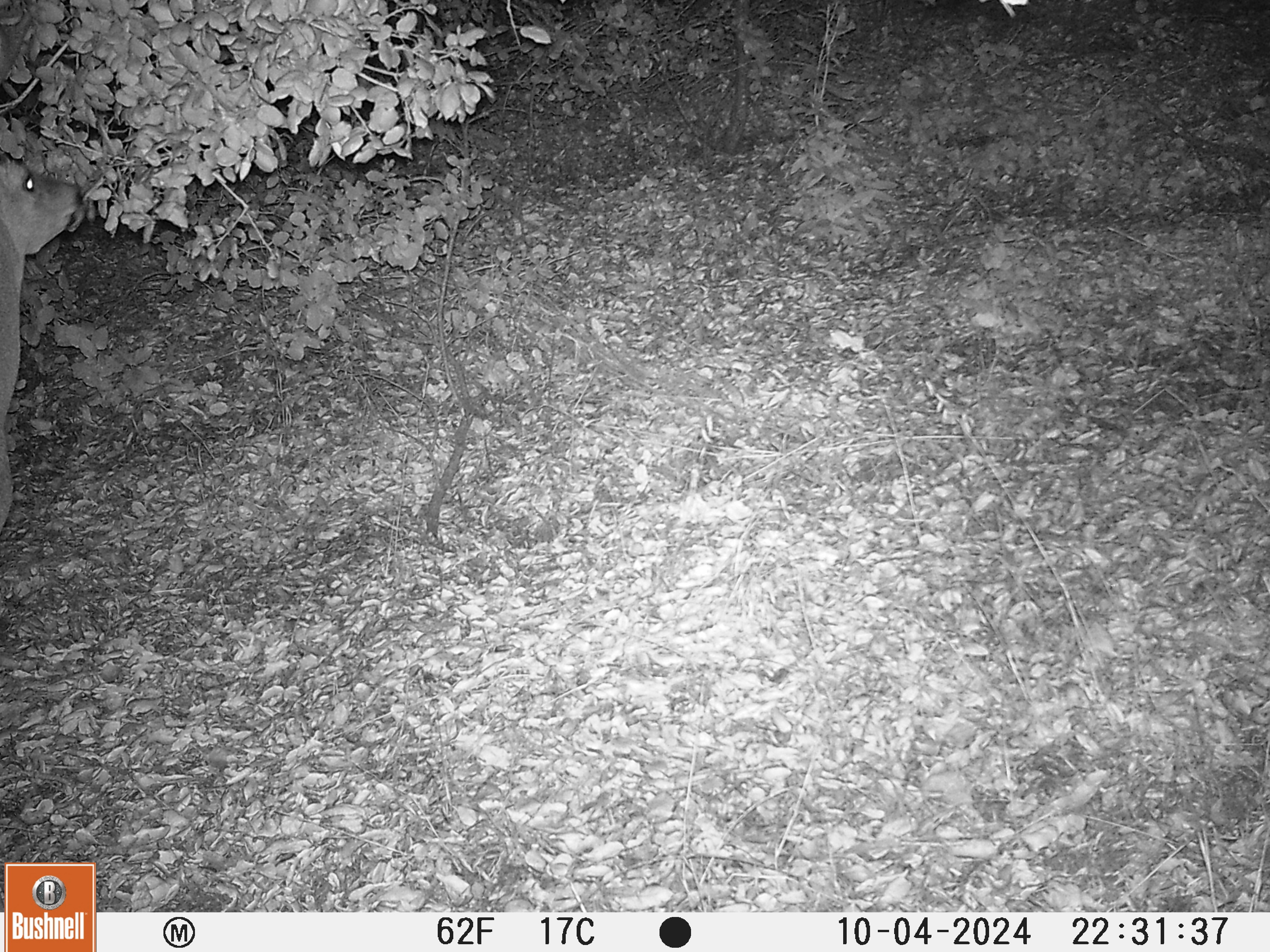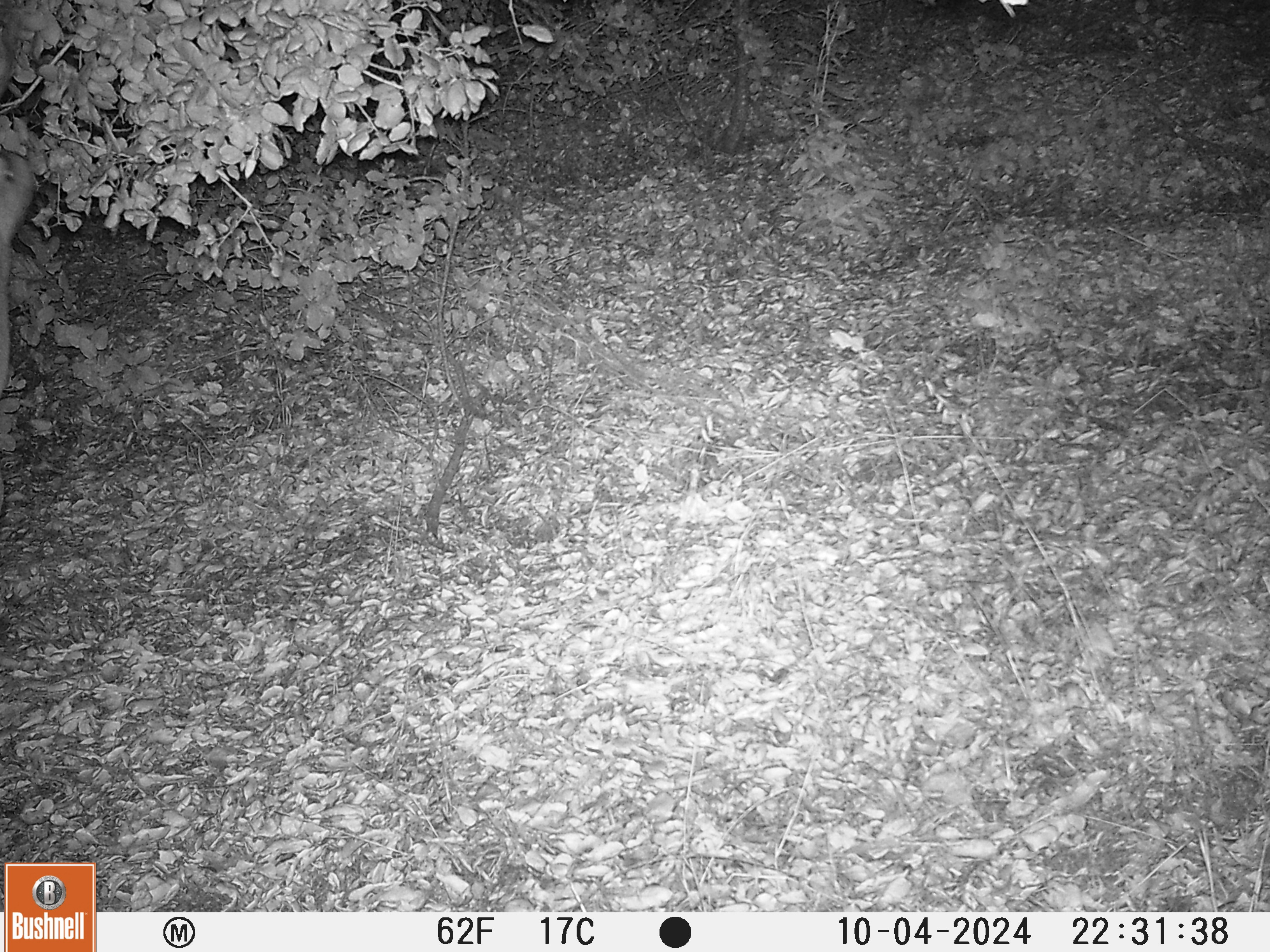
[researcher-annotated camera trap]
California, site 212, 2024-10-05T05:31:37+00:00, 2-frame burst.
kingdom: Animalia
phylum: Chordata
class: Mammalia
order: Artiodactyla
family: Cervidae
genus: Odocoileus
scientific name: Odocoileus hemionus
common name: mule deer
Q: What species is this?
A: Mule deer (Odocoileus hemionus).